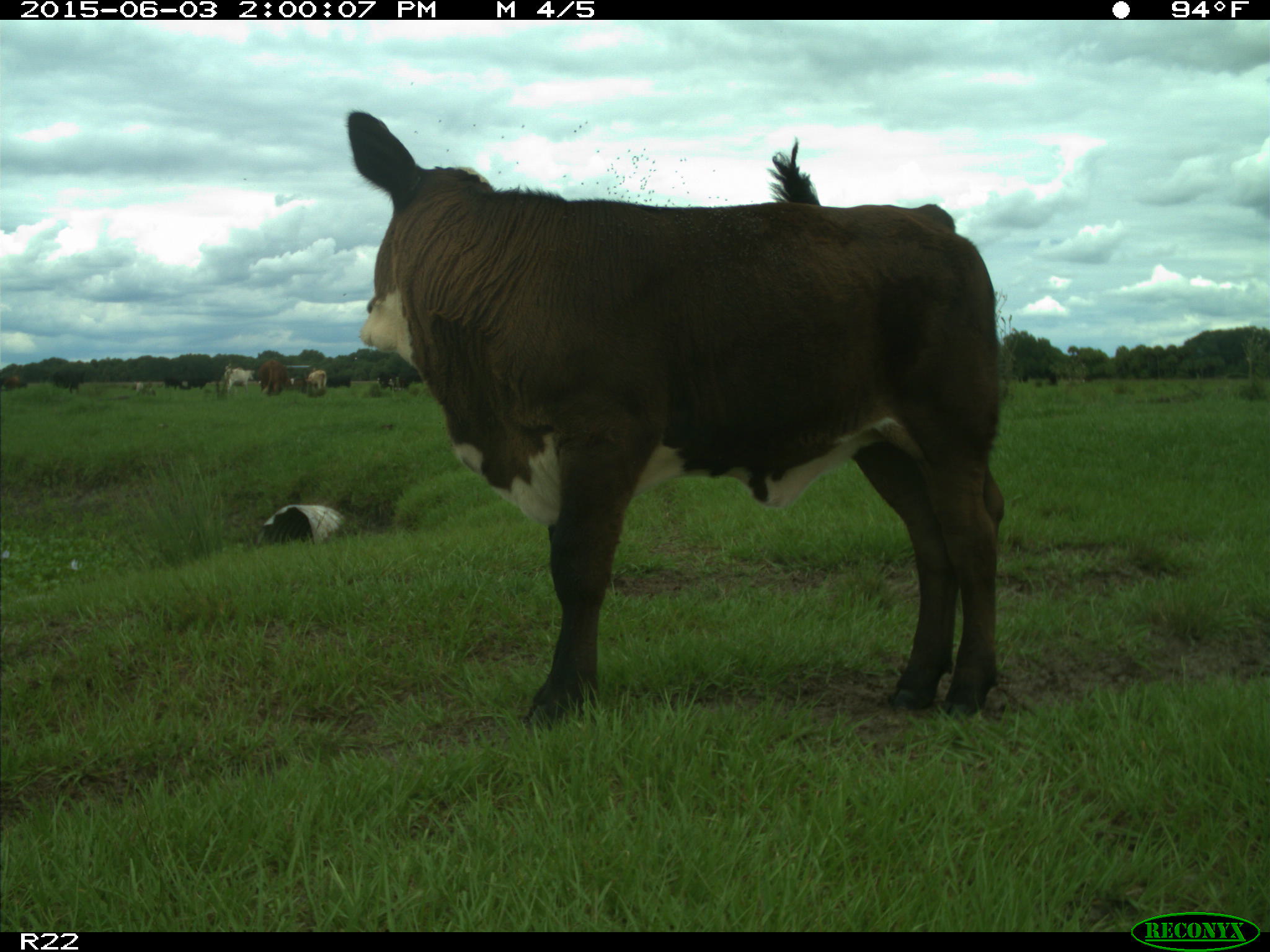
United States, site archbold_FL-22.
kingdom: Animalia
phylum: Chordata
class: Mammalia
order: Artiodactyla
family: Bovidae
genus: Bos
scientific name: Bos taurus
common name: domestic cow